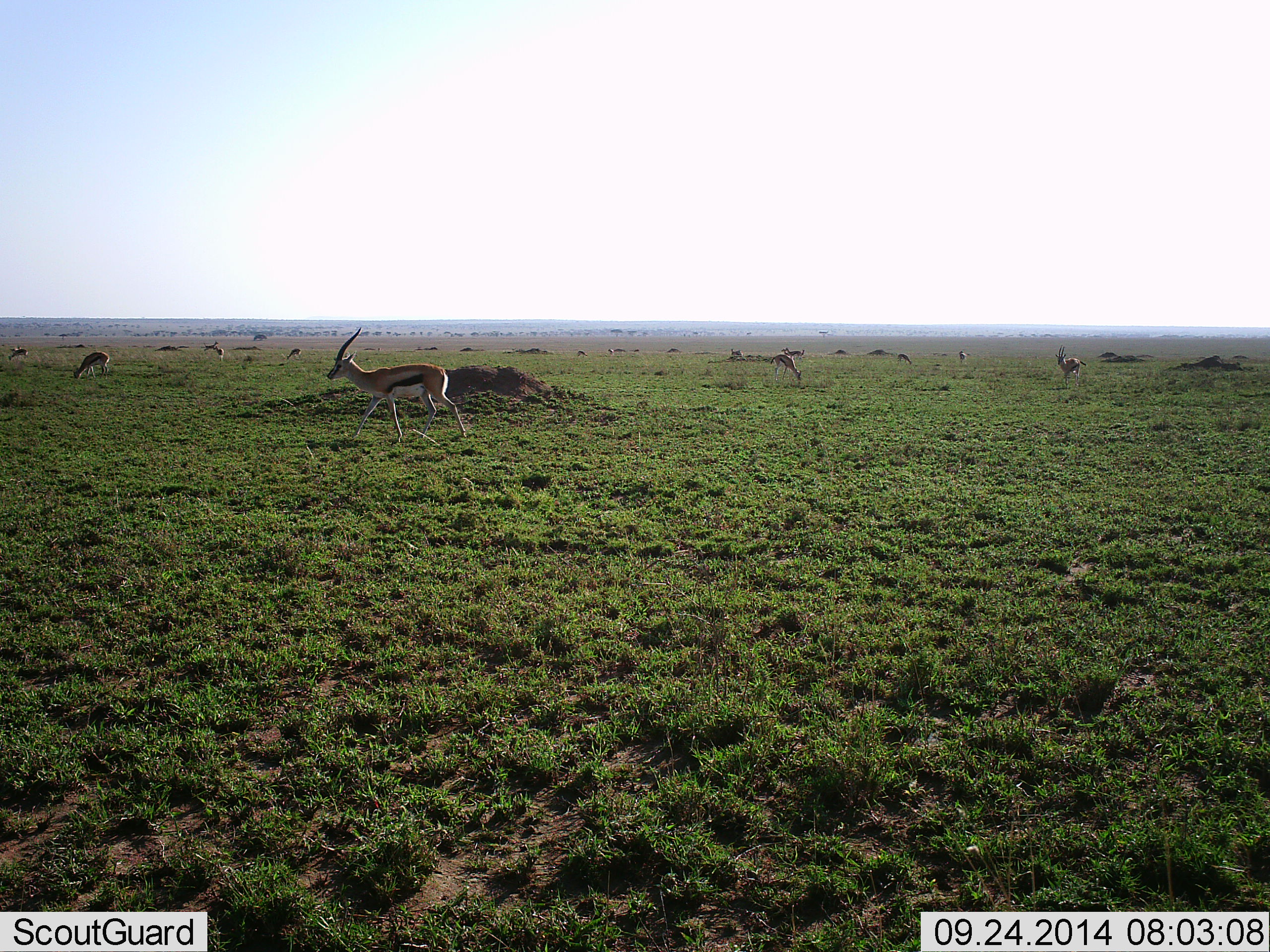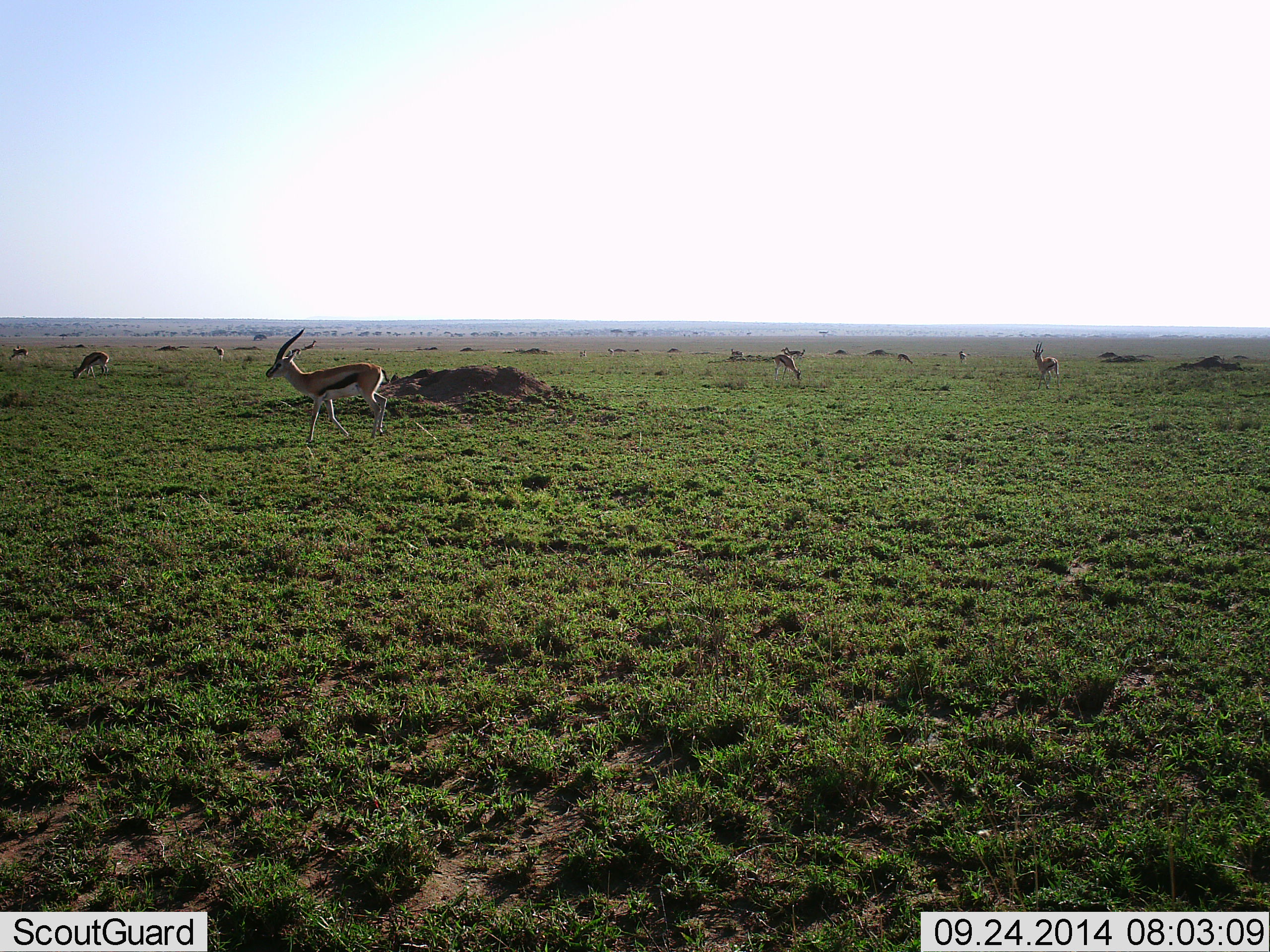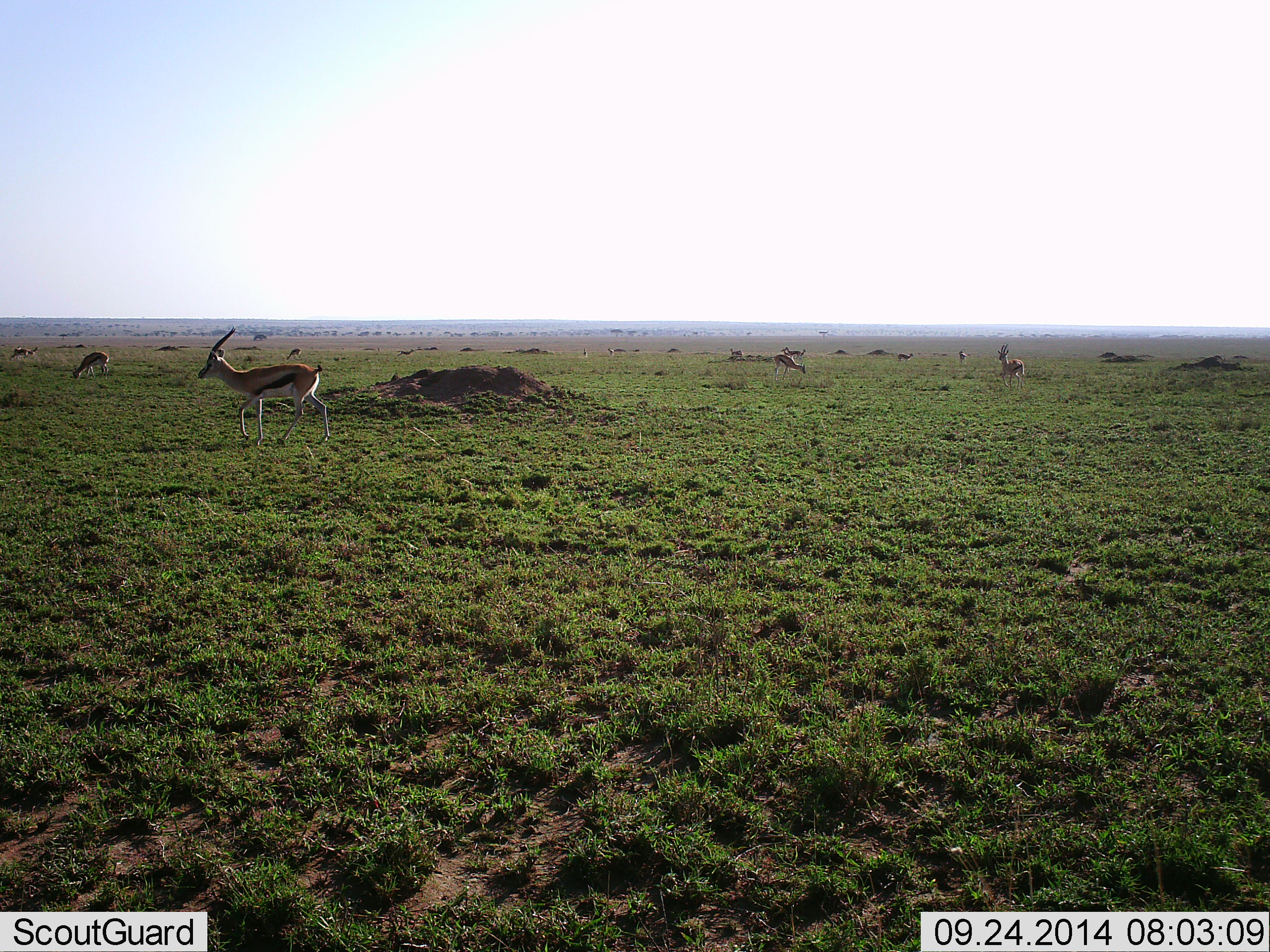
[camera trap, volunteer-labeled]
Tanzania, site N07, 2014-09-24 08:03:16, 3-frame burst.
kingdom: Animalia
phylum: Chordata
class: Mammalia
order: Artiodactyla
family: Bovidae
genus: Eudorcas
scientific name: Eudorcas thomsonii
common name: thomson's gazelle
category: gazellethomsons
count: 5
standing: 20%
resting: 0%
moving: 100%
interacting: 0%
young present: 0%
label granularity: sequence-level